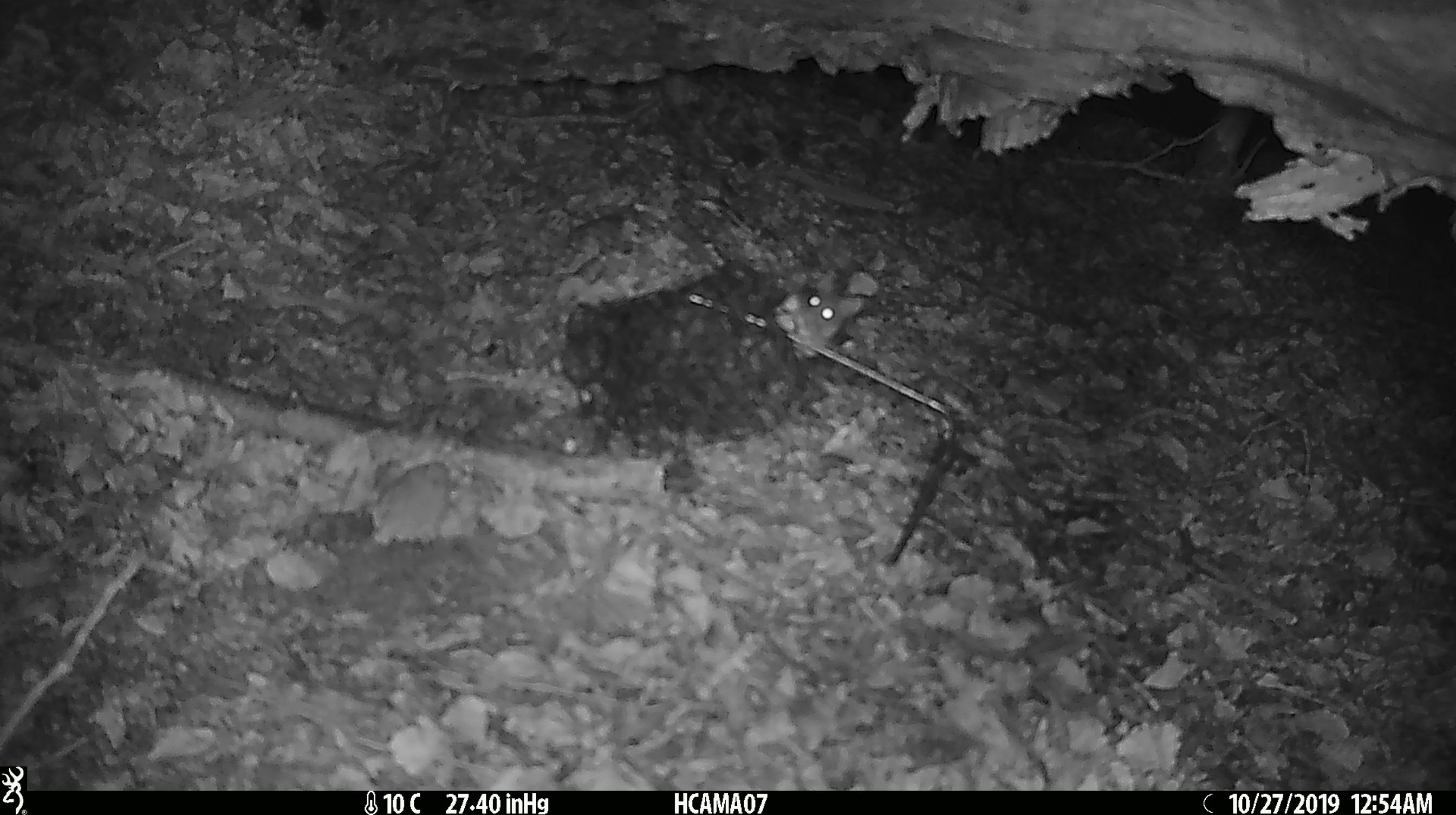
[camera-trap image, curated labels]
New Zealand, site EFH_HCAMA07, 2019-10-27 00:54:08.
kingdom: Animalia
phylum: Chordata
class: Mammalia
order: Rodentia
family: Muridae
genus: Mus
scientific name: Mus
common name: mouse